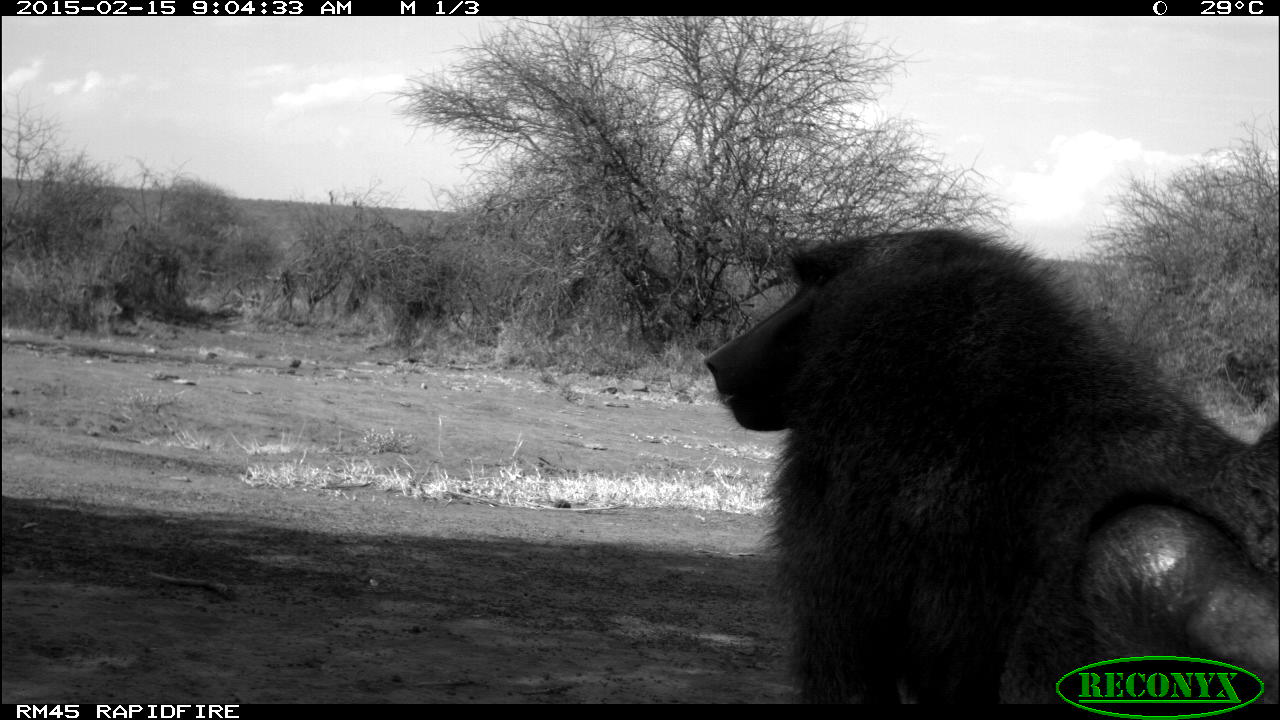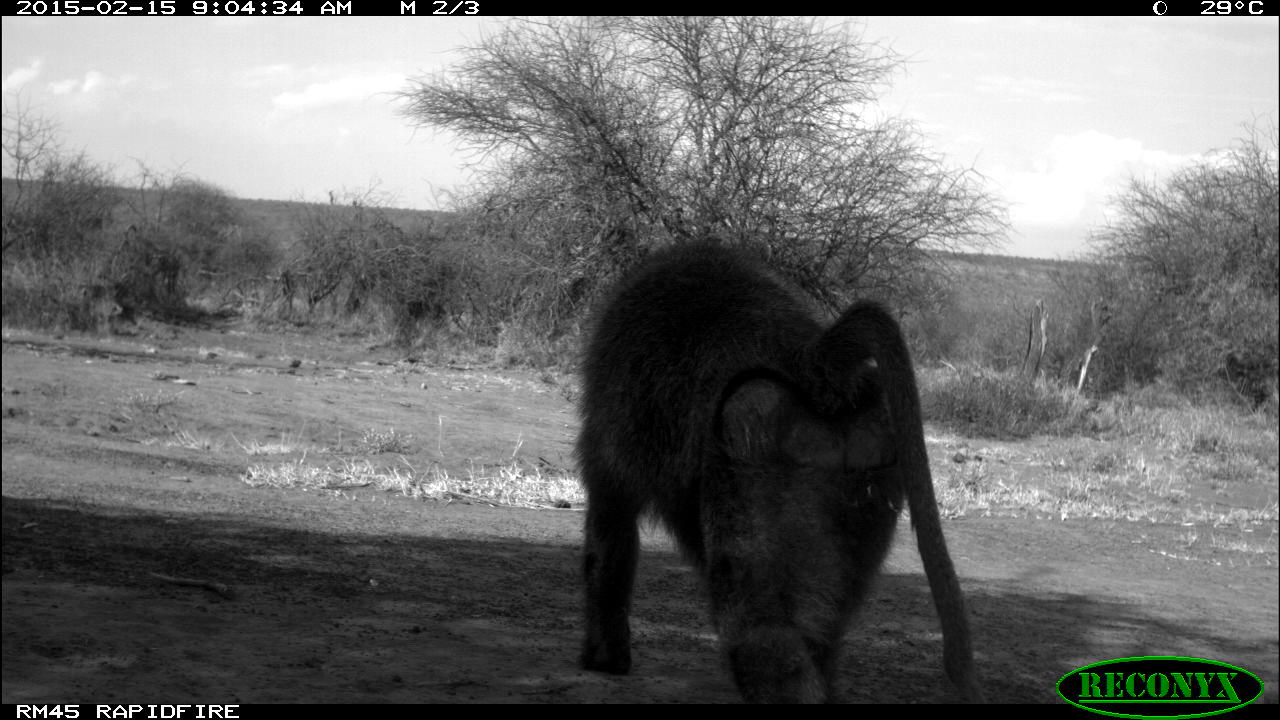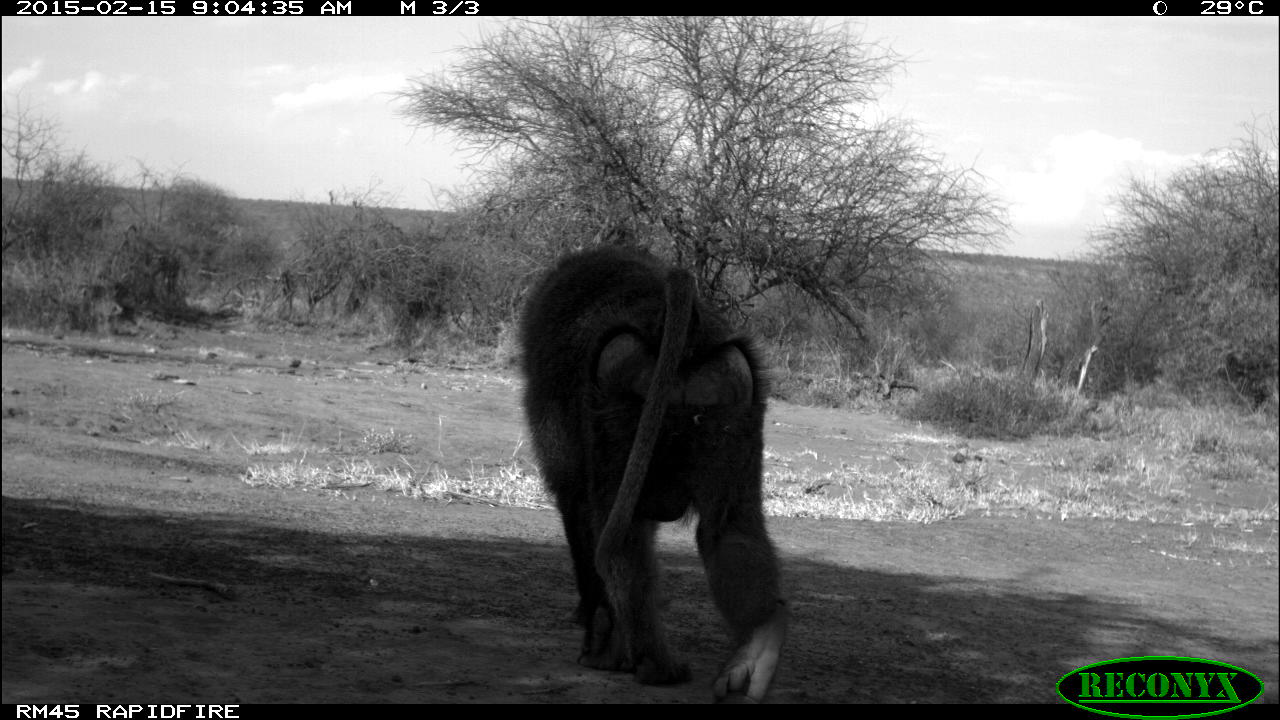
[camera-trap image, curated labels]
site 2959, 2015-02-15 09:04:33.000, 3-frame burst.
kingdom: Animalia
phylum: Chordata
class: Mammalia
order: Primates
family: Cercopithecidae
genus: Papio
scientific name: Papio anubis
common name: olive baboon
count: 2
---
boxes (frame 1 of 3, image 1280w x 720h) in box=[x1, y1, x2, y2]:
papio anubis: box=[700, 220, 1275, 707]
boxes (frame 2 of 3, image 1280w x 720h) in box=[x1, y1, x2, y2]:
papio anubis: box=[563, 233, 979, 703]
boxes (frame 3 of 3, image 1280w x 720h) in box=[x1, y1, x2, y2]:
papio anubis: box=[513, 237, 787, 703]